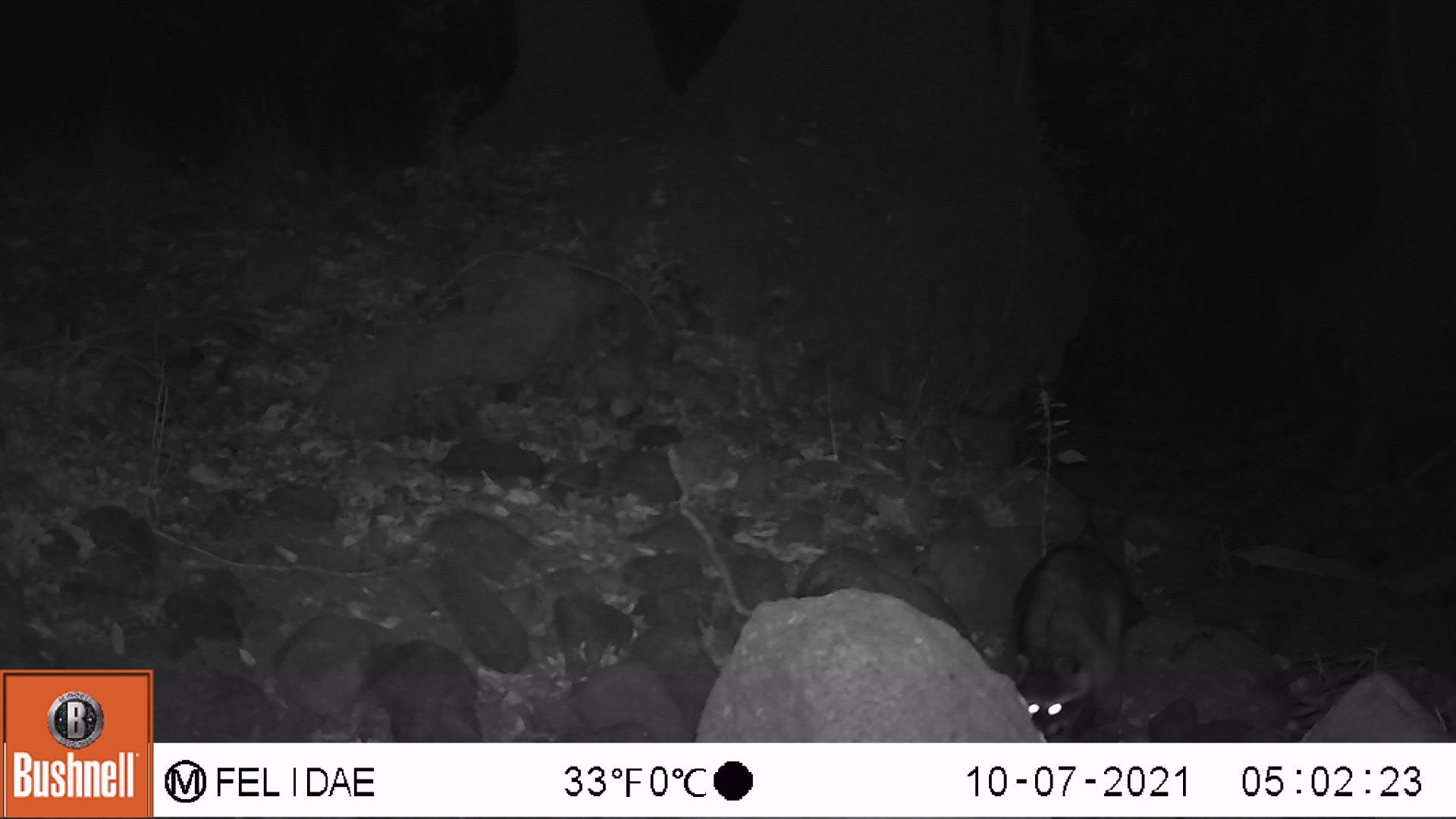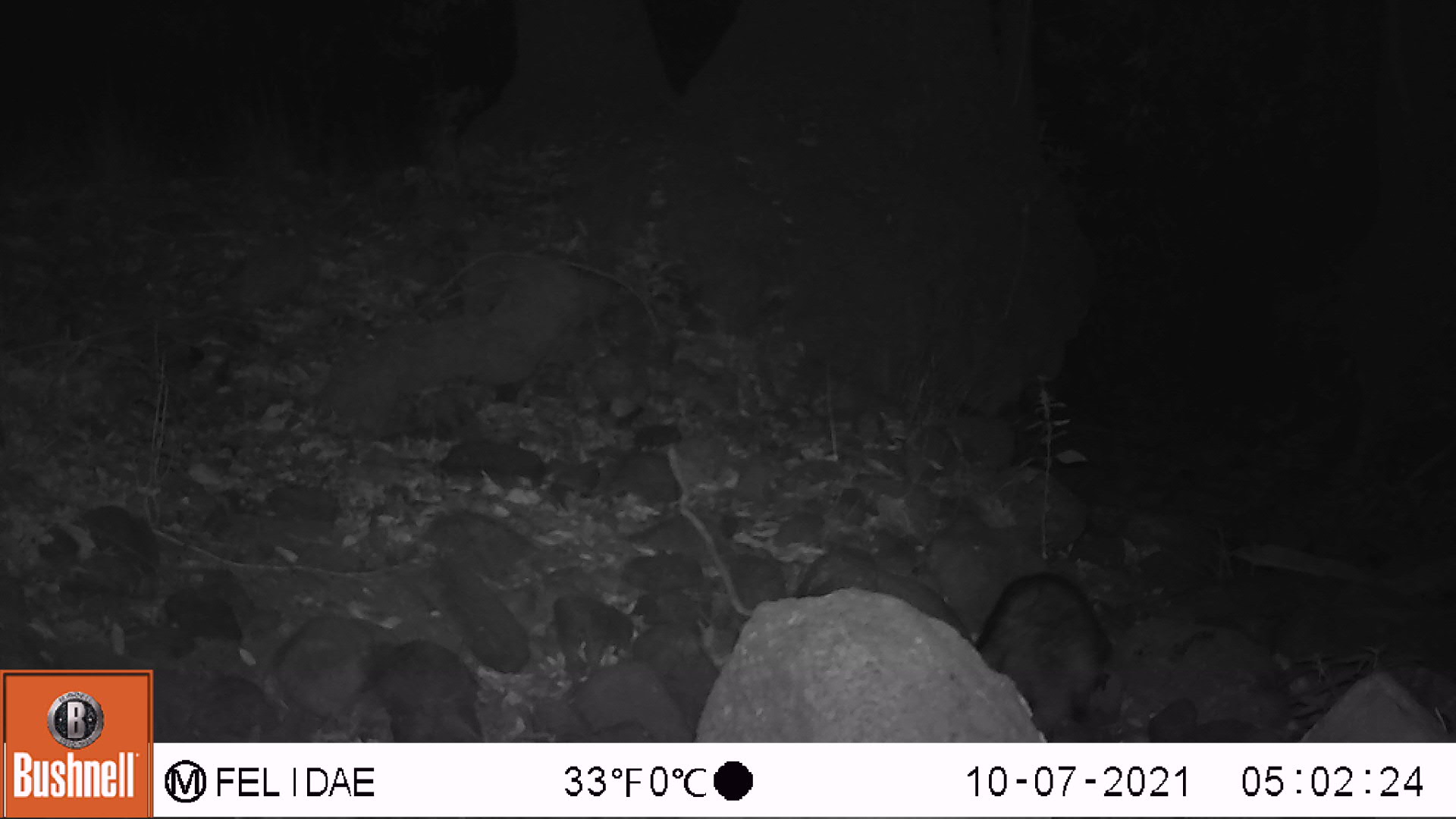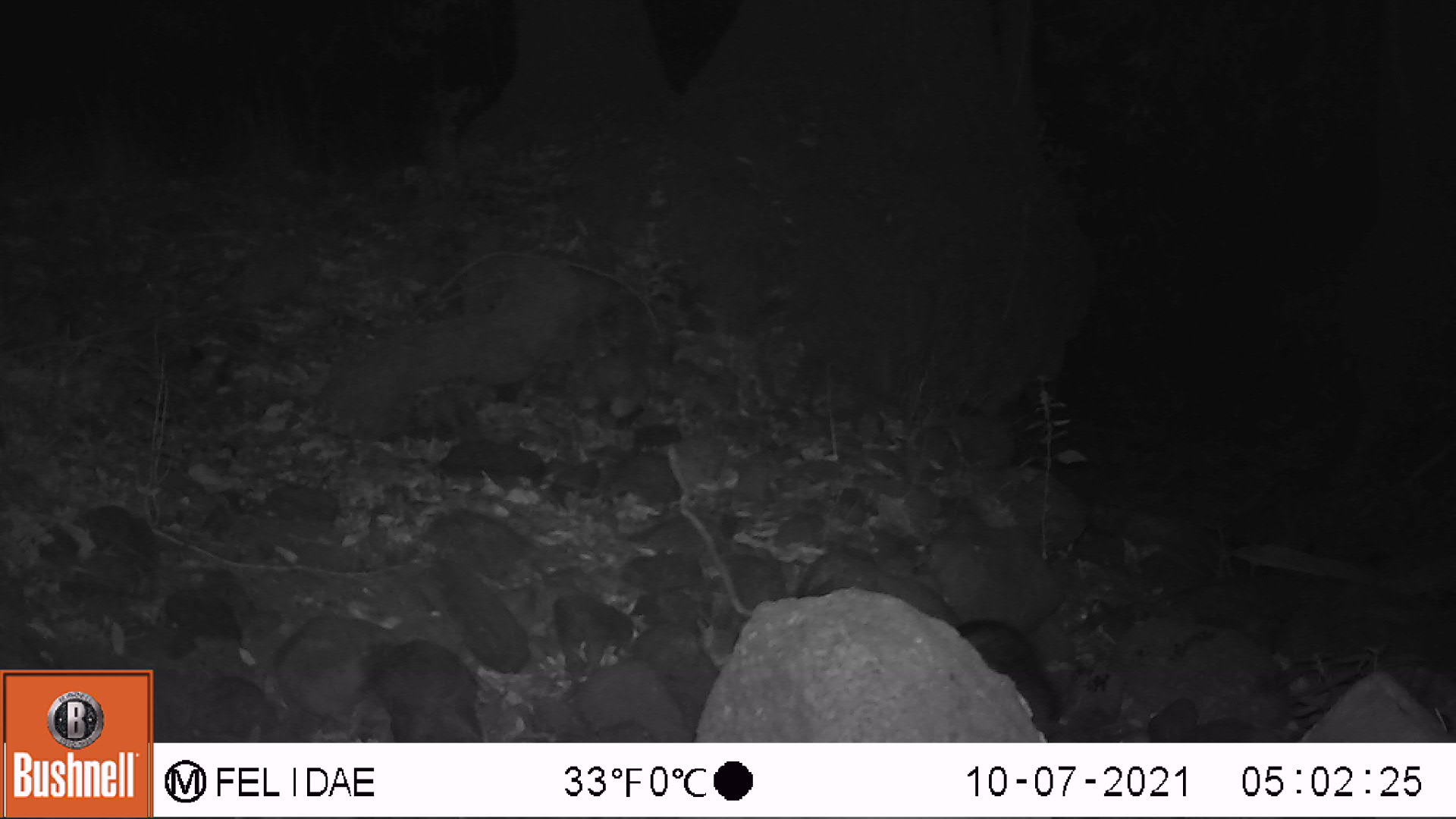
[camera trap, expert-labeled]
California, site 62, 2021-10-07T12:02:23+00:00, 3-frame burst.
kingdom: Animalia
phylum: Chordata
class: Mammalia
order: Carnivora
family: Procyonidae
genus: Procyon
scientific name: Procyon lotor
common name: raccoon